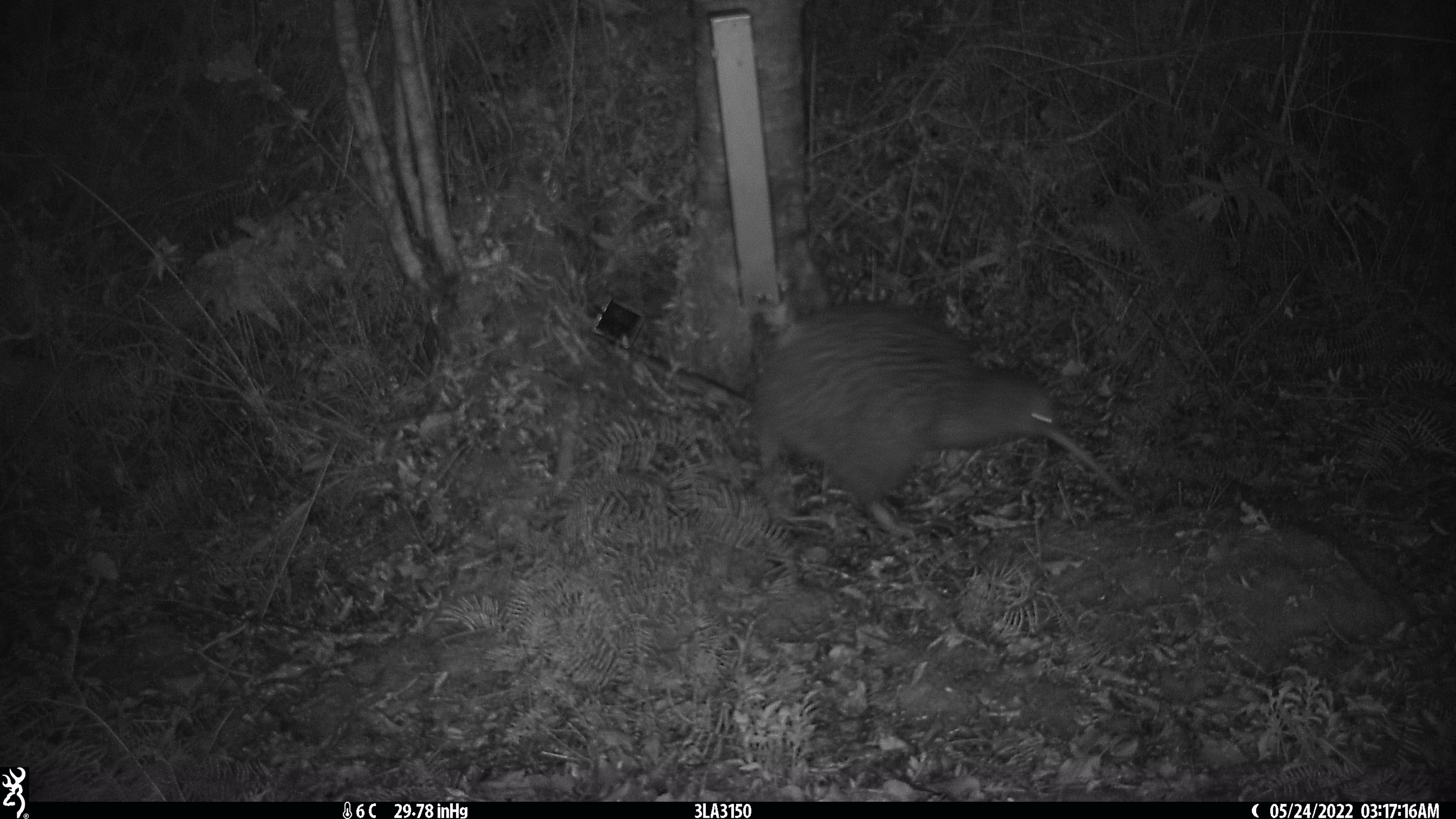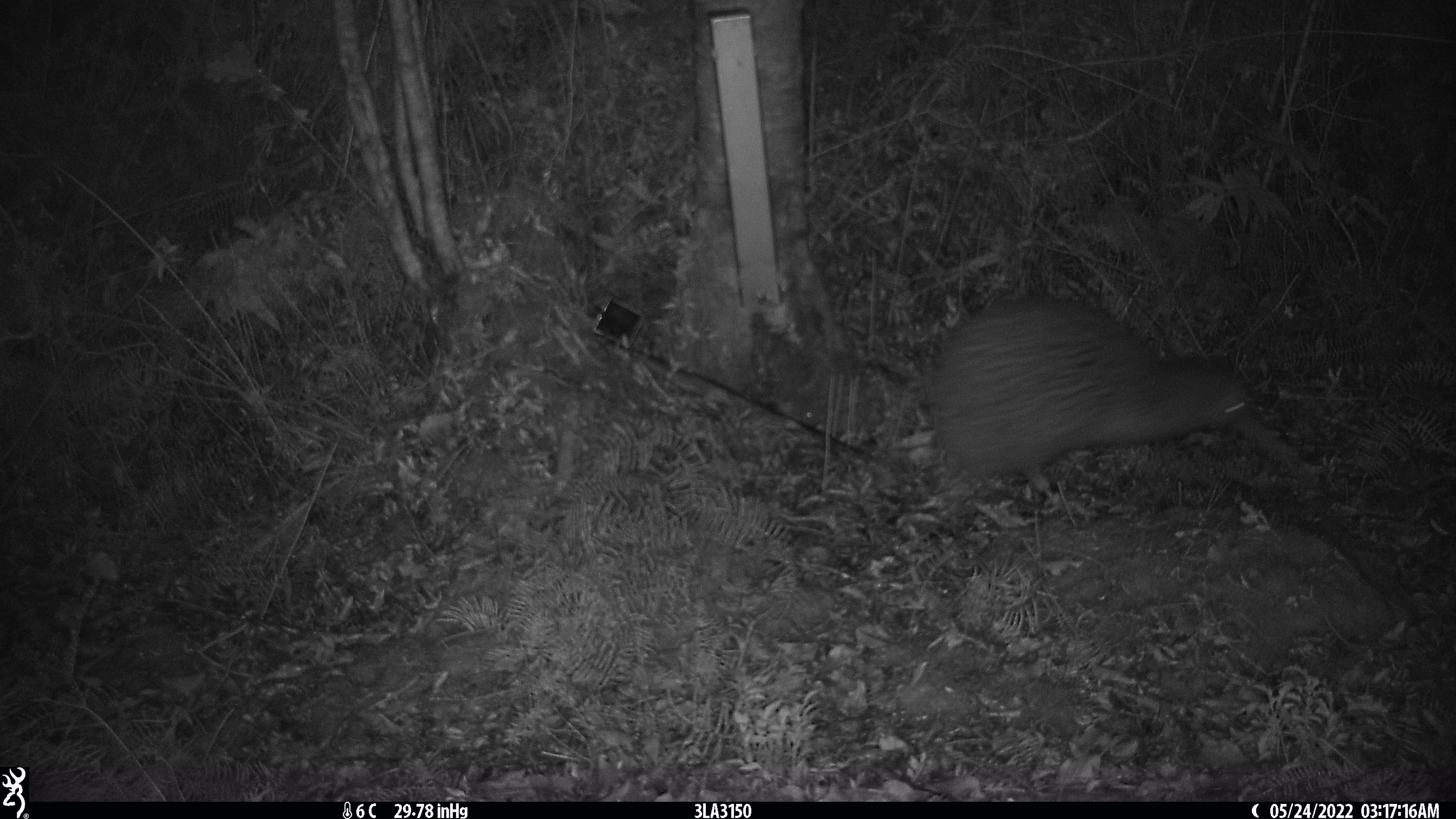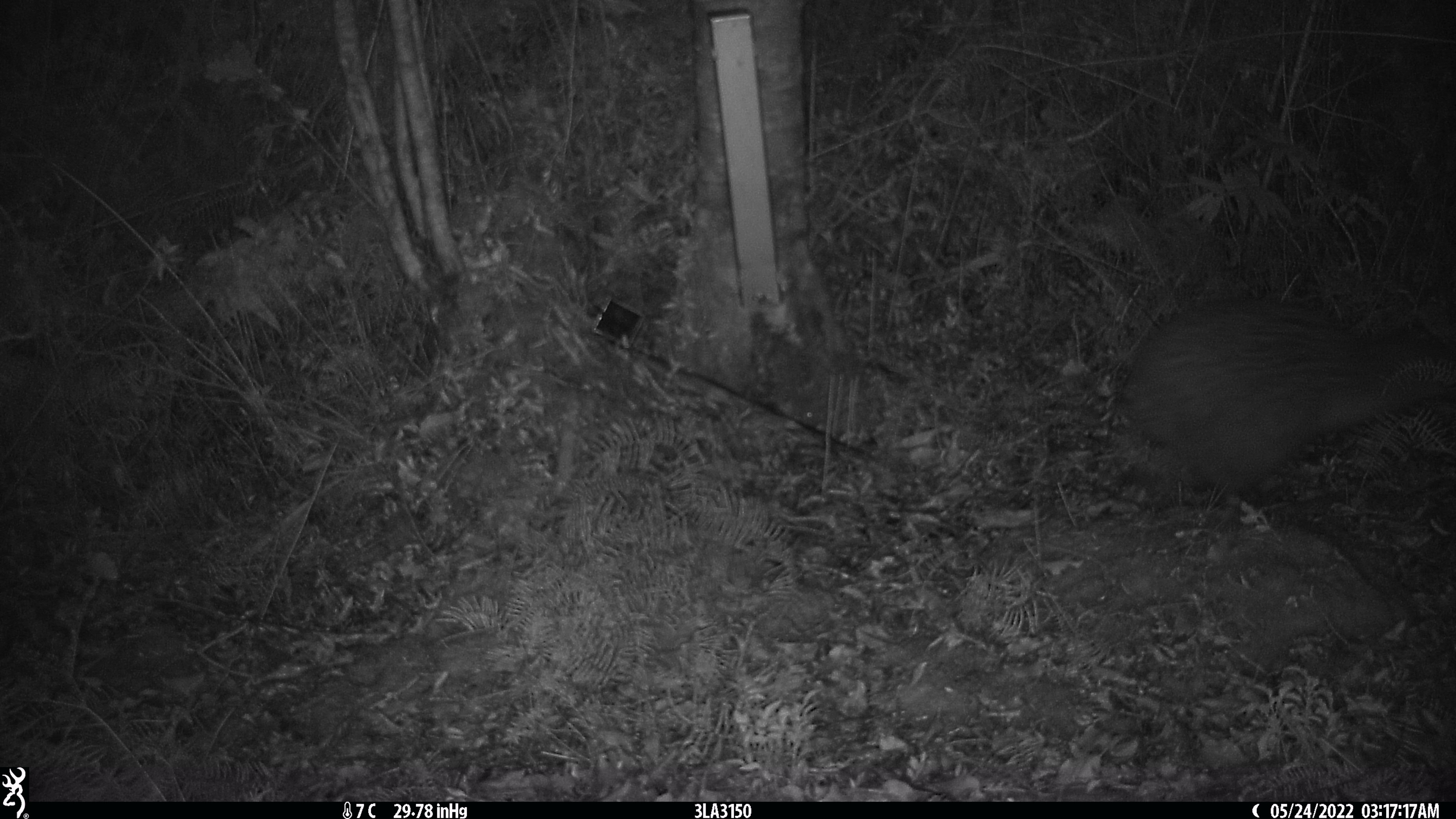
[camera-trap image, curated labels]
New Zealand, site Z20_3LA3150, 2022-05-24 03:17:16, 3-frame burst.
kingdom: Animalia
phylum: Chordata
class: Aves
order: Apterygiformes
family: Apterygidae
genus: Apteryx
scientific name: Apteryx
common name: kiwi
Kiwi (Apteryx).